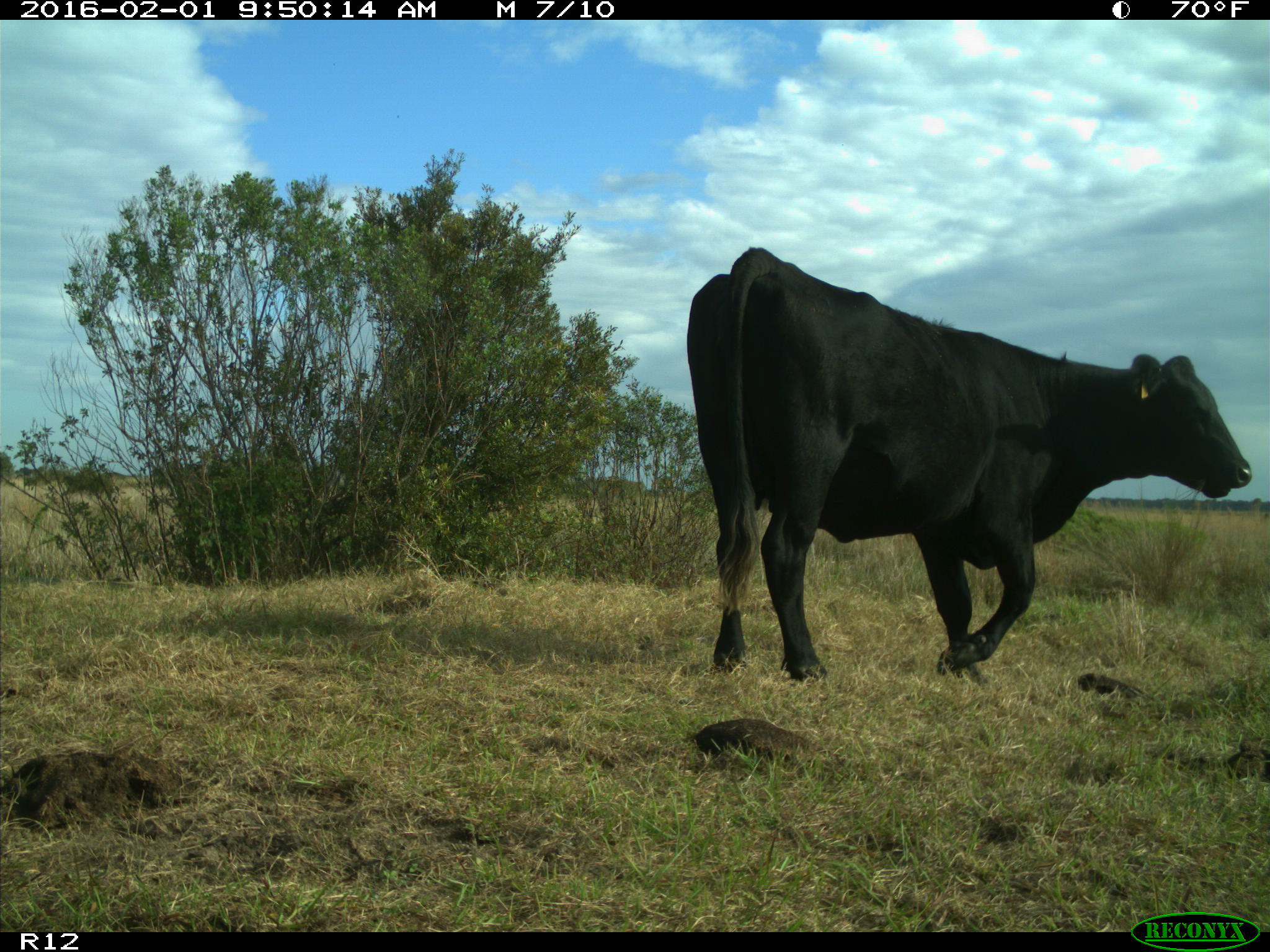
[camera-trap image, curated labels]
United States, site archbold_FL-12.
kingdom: Animalia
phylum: Chordata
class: Mammalia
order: Artiodactyla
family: Bovidae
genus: Bos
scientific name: Bos taurus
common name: domestic cow